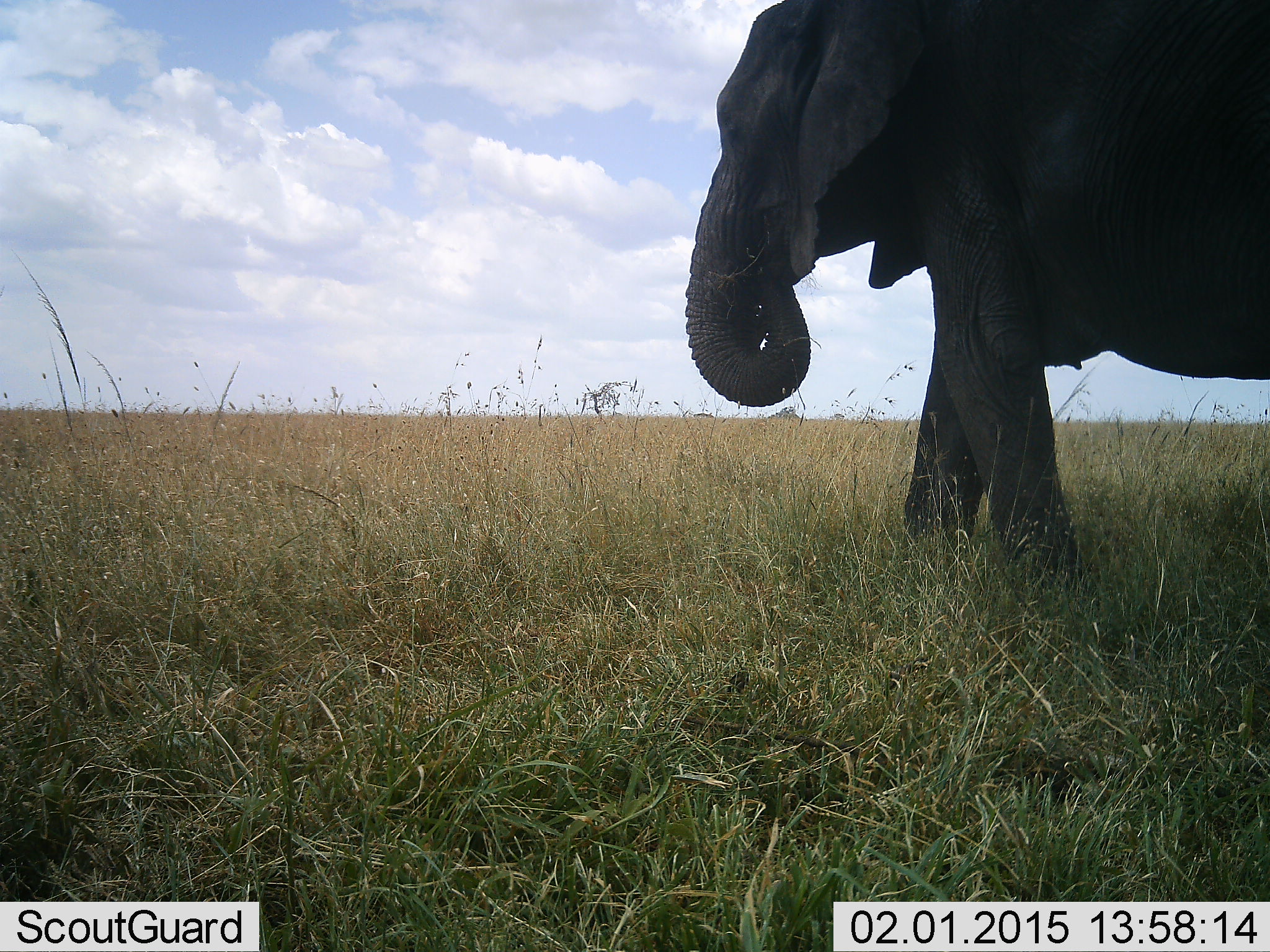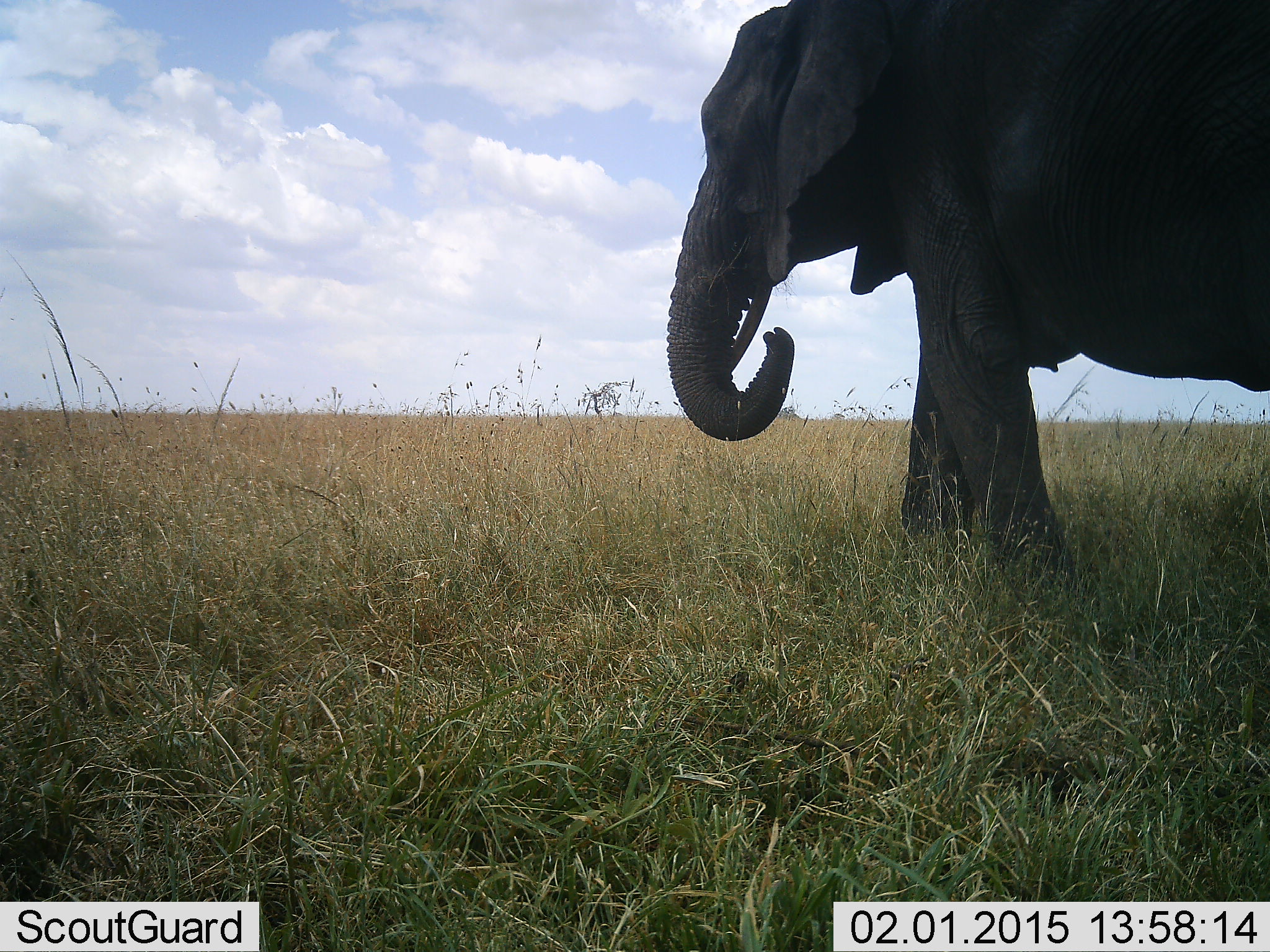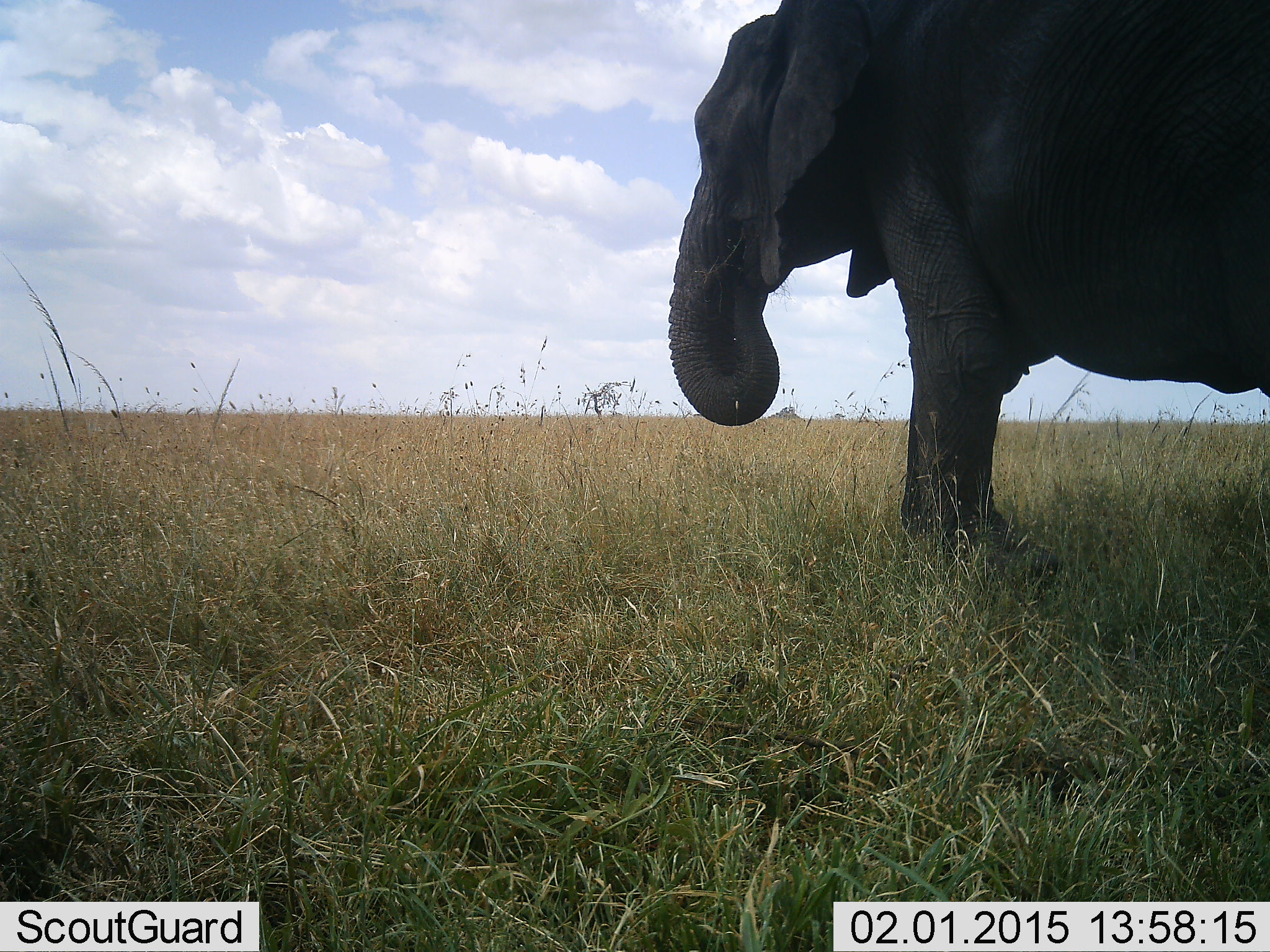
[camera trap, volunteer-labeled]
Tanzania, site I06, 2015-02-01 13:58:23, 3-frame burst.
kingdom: Animalia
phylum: Chordata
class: Mammalia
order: Proboscidea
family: Elephantidae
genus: Loxodonta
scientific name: Loxodonta africana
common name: african bush elephant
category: elephant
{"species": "elephant (african bush elephant) (Loxodonta africana)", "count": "1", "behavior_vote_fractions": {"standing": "30%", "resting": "0%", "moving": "70%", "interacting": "0%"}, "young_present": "0%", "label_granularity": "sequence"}